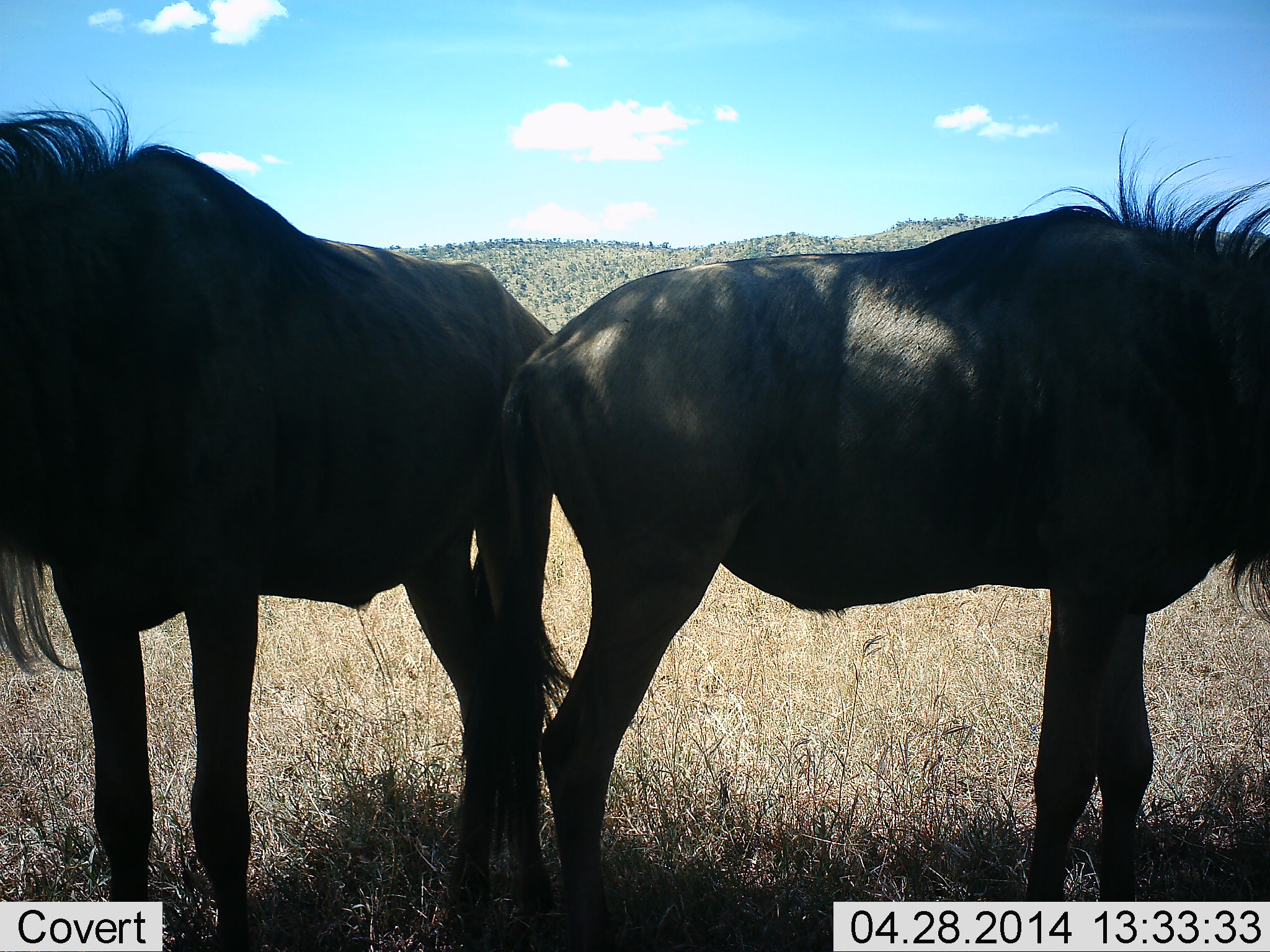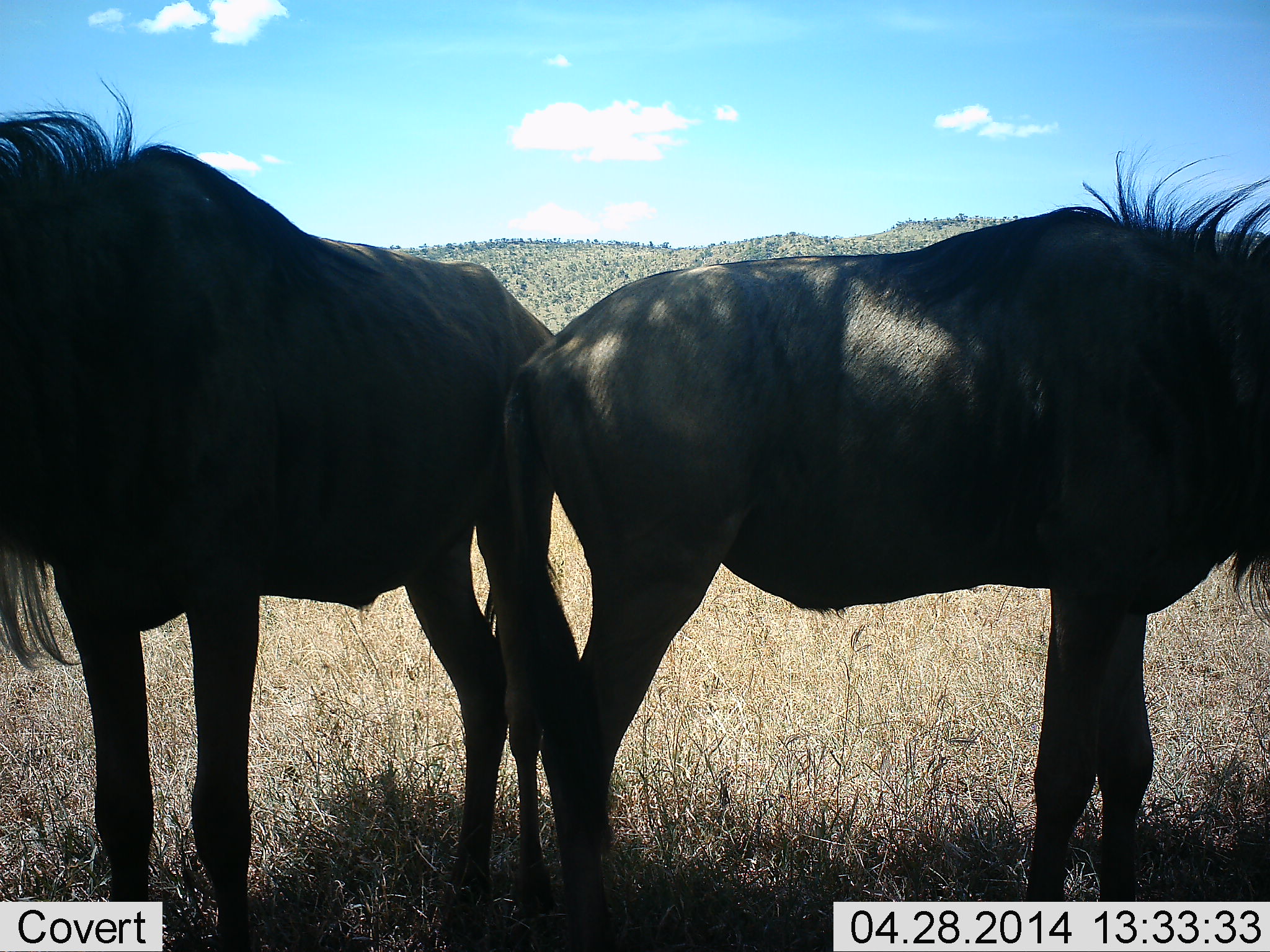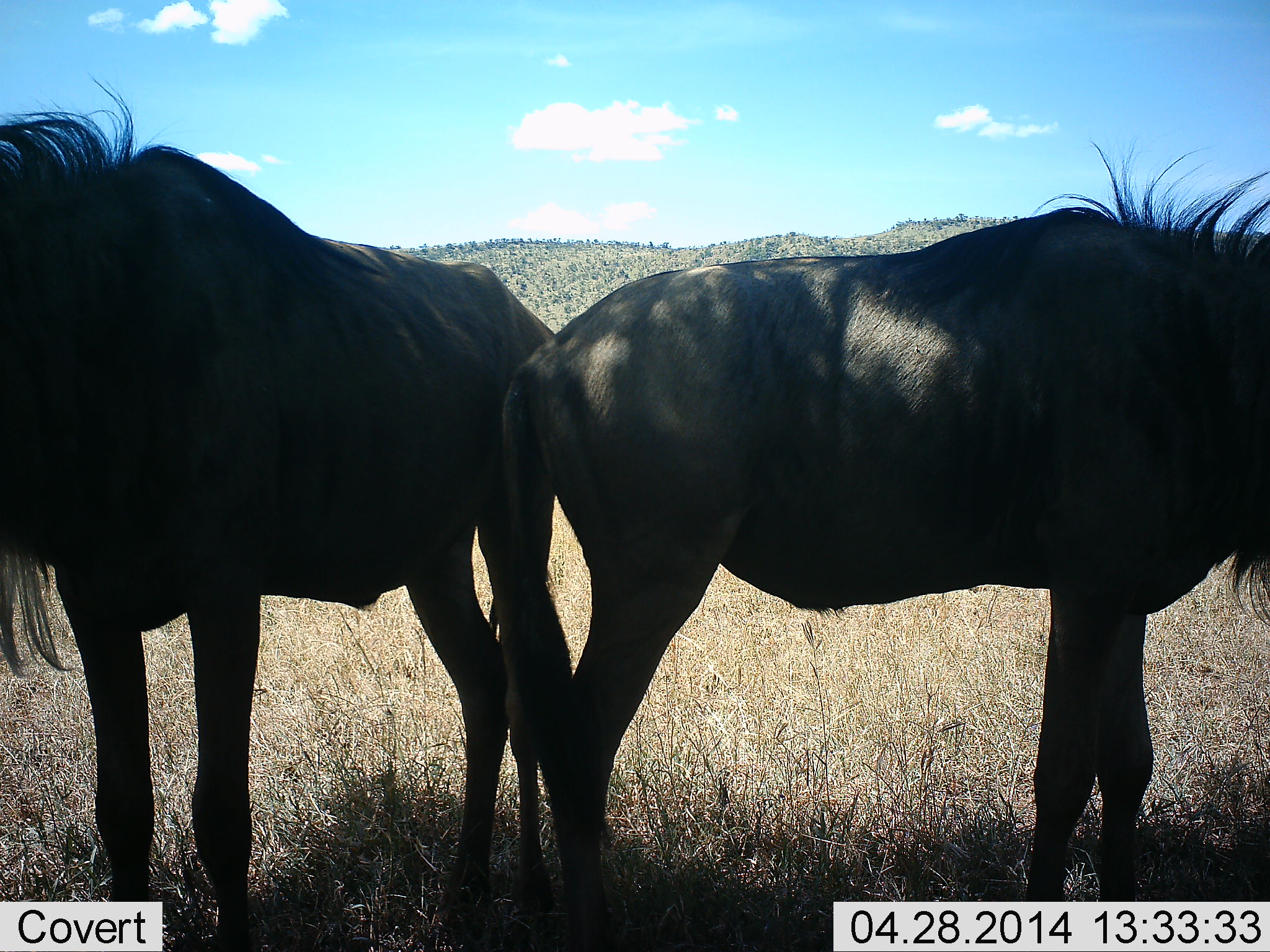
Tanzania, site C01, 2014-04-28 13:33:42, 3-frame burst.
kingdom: Animalia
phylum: Chordata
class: Mammalia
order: Artiodactyla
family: Bovidae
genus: Connochaetes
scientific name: Connochaetes taurinus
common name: blue wildebeest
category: wildebeest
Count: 2.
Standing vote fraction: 90%.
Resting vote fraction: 10%.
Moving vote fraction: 0%.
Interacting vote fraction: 0%.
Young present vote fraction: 0%.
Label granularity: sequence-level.